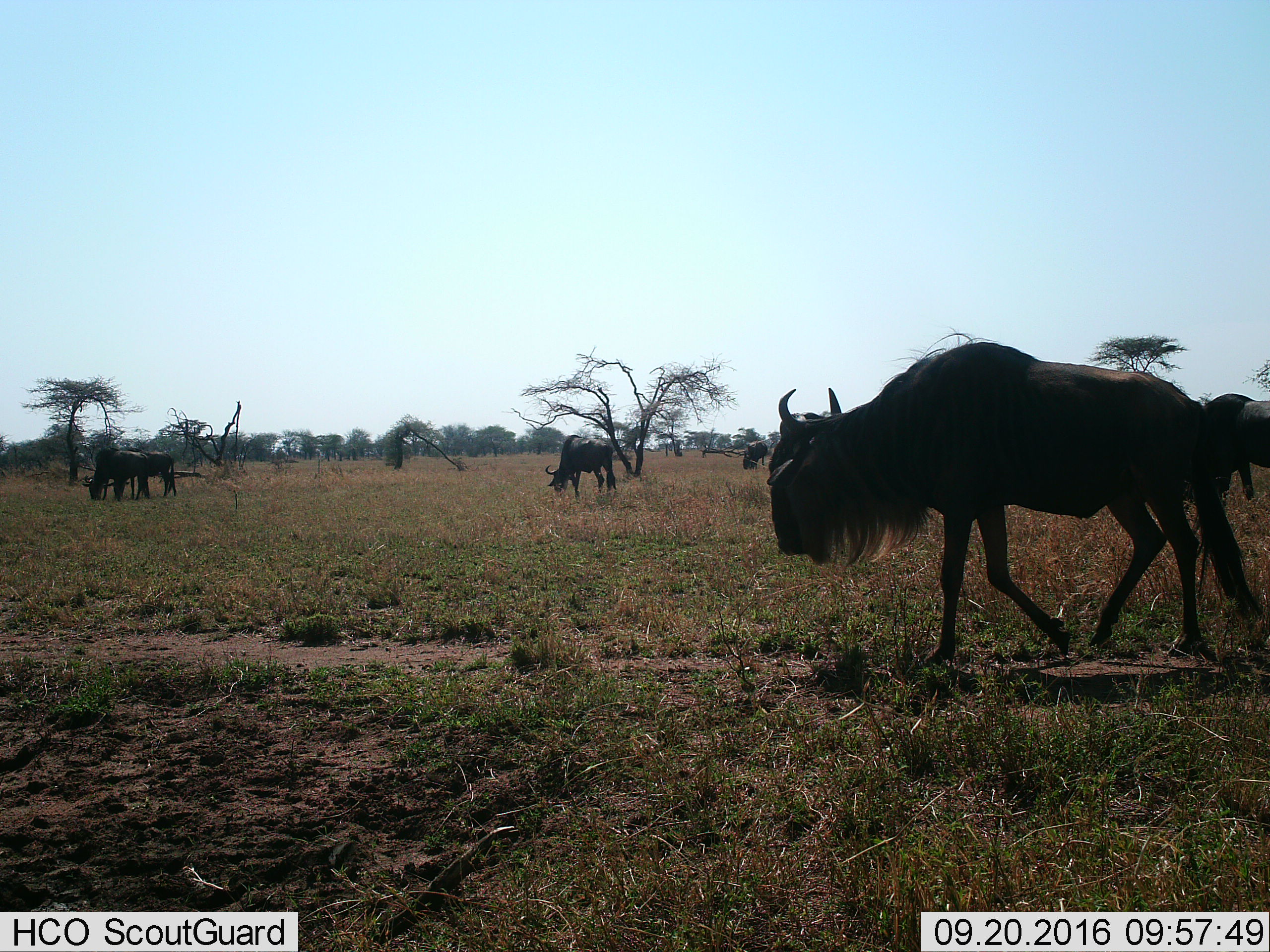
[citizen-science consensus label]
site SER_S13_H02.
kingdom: Animalia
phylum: Chordata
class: Mammalia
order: Artiodactyla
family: Bovidae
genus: Connochaetes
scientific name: Connochaetes taurinus taurinus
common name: blue wildebeest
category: wildebeestblue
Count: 6.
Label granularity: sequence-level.